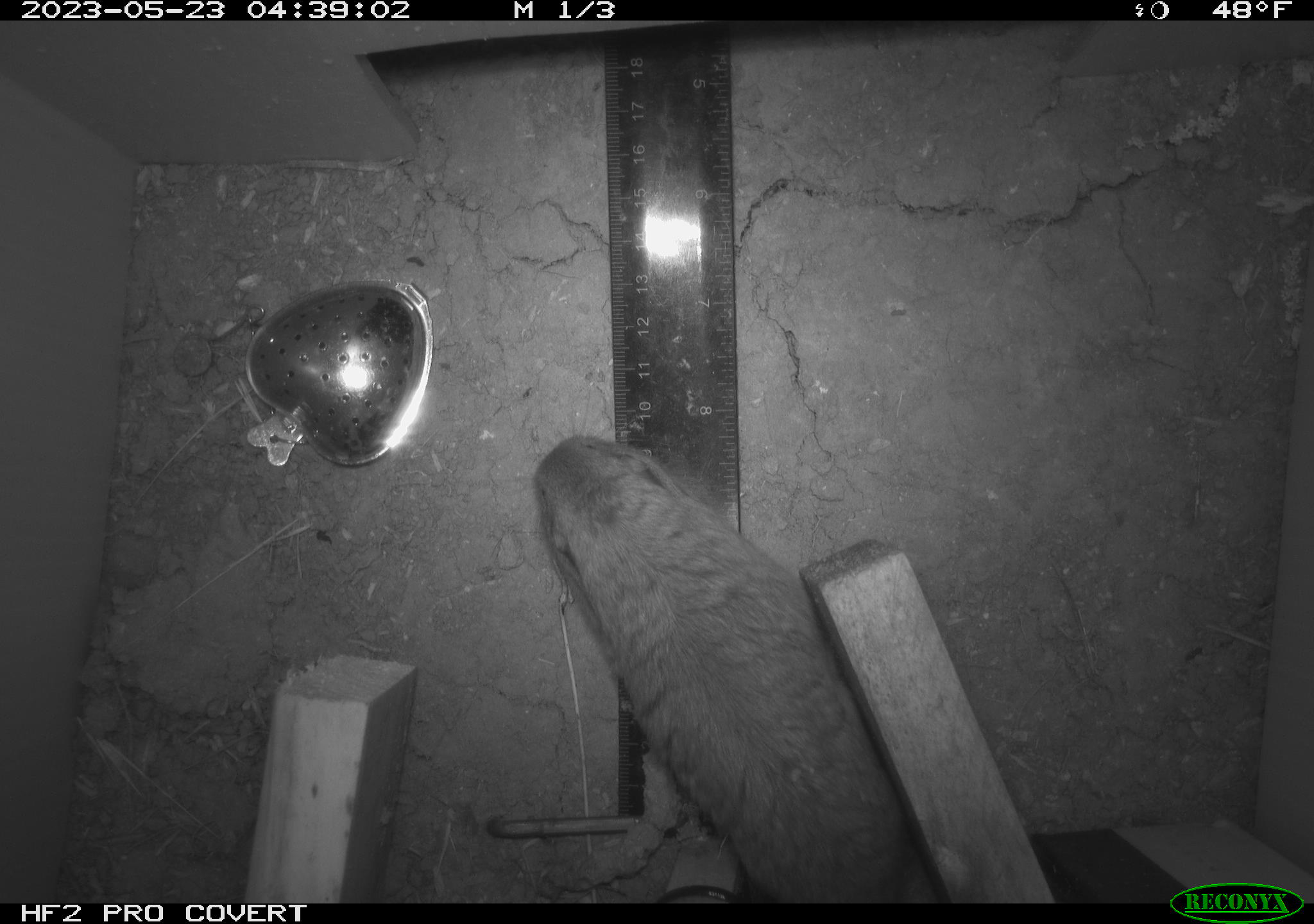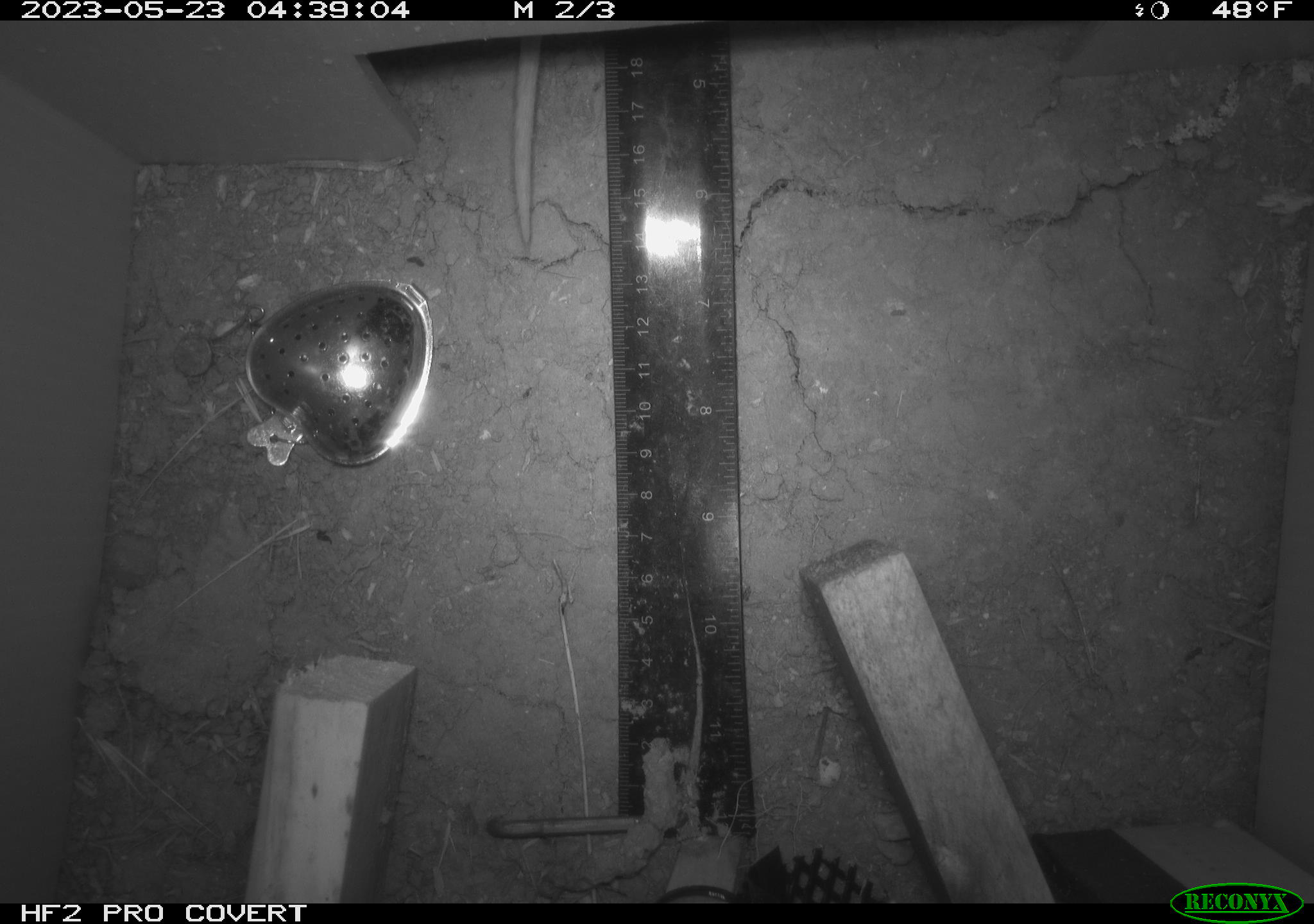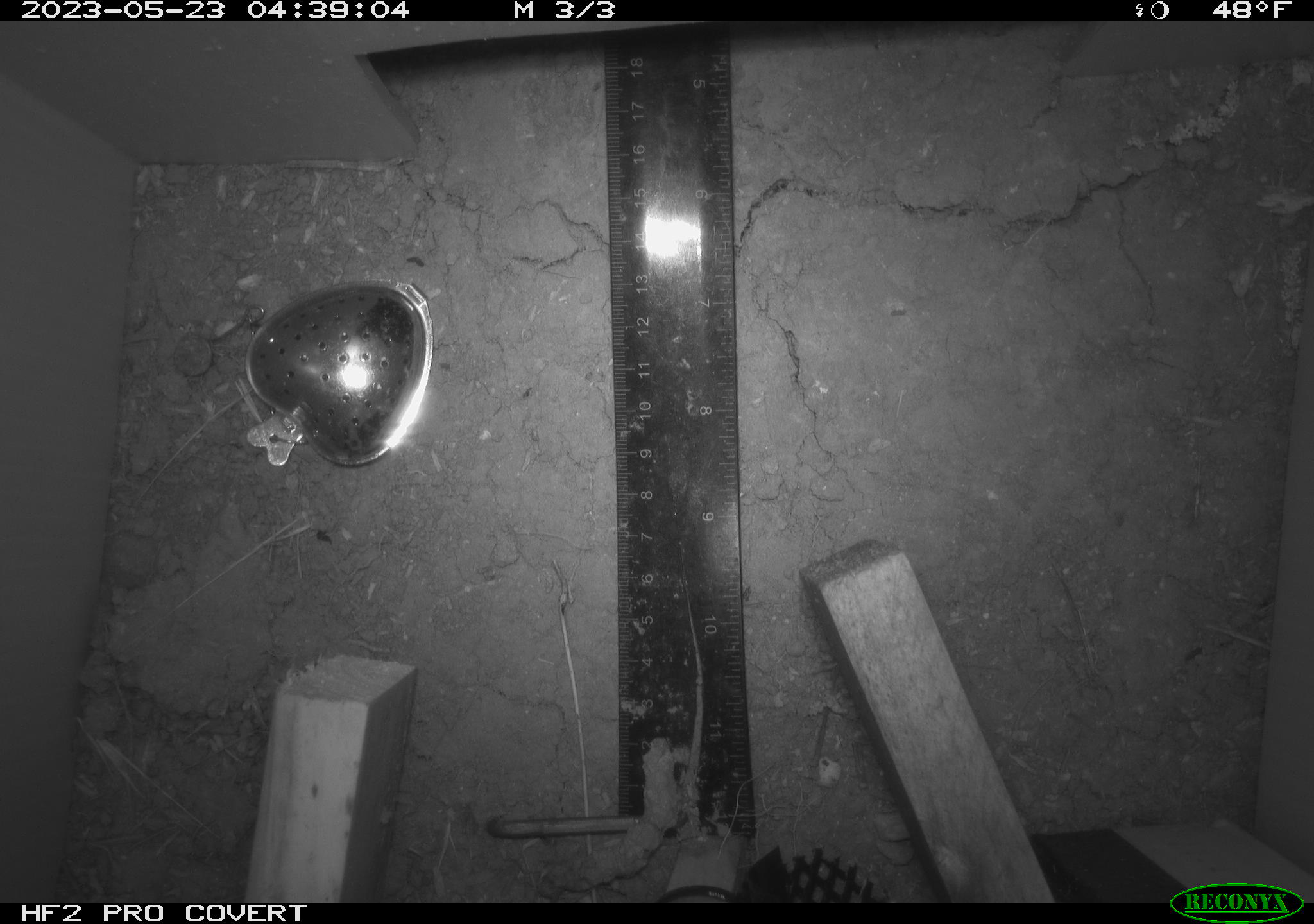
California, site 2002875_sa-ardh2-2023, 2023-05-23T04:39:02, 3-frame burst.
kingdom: Animalia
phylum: Chordata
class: Mammalia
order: Rodentia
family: Geomyidae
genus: Megascapheus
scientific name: Megascapheus bottae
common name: botta's pocket gopher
Botta's pocket gopher (Megascapheus bottae).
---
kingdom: Animalia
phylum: Chordata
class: Mammalia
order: Rodentia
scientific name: Rodentia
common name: mouse species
Mouse species (Rodentia).